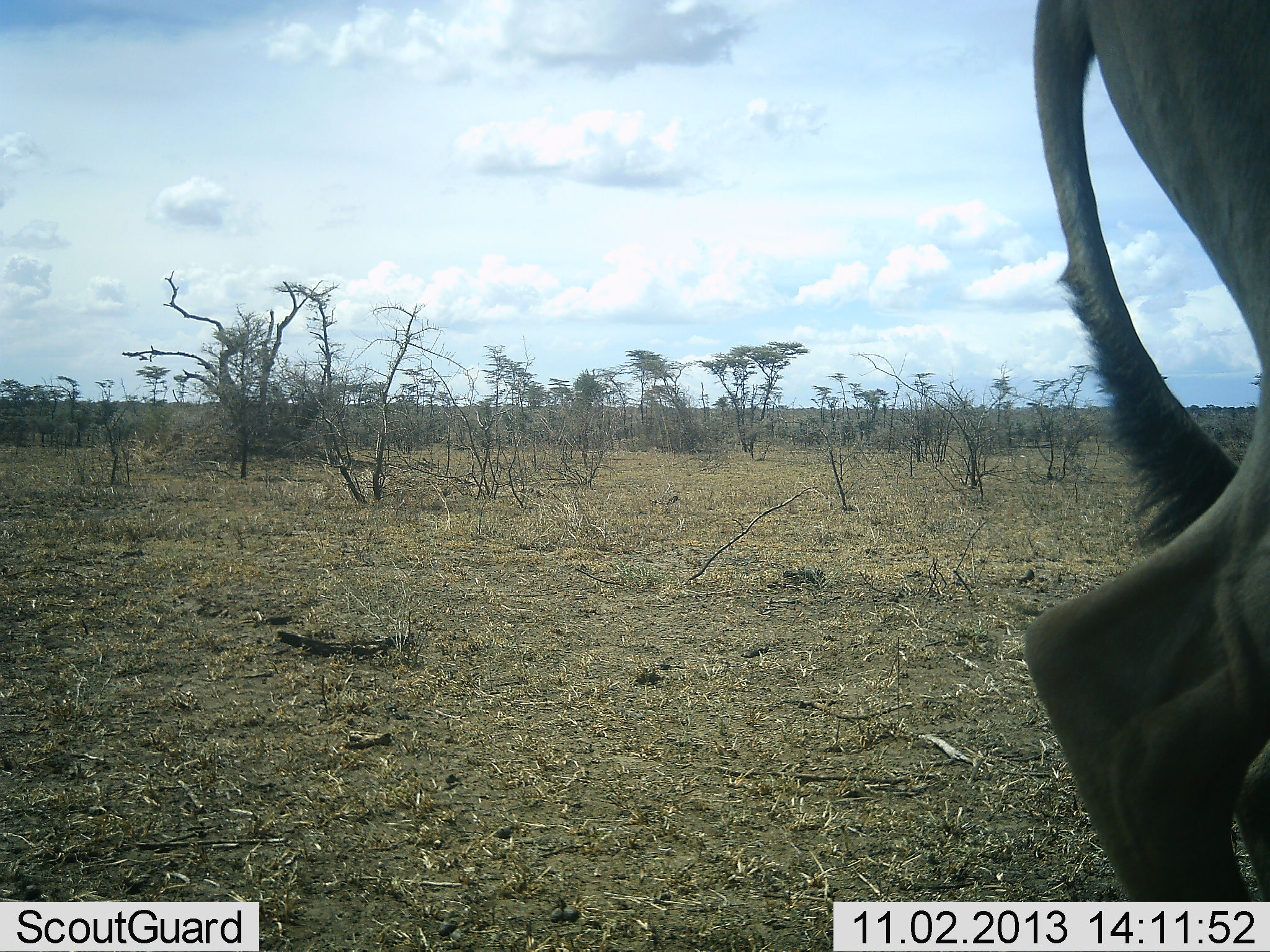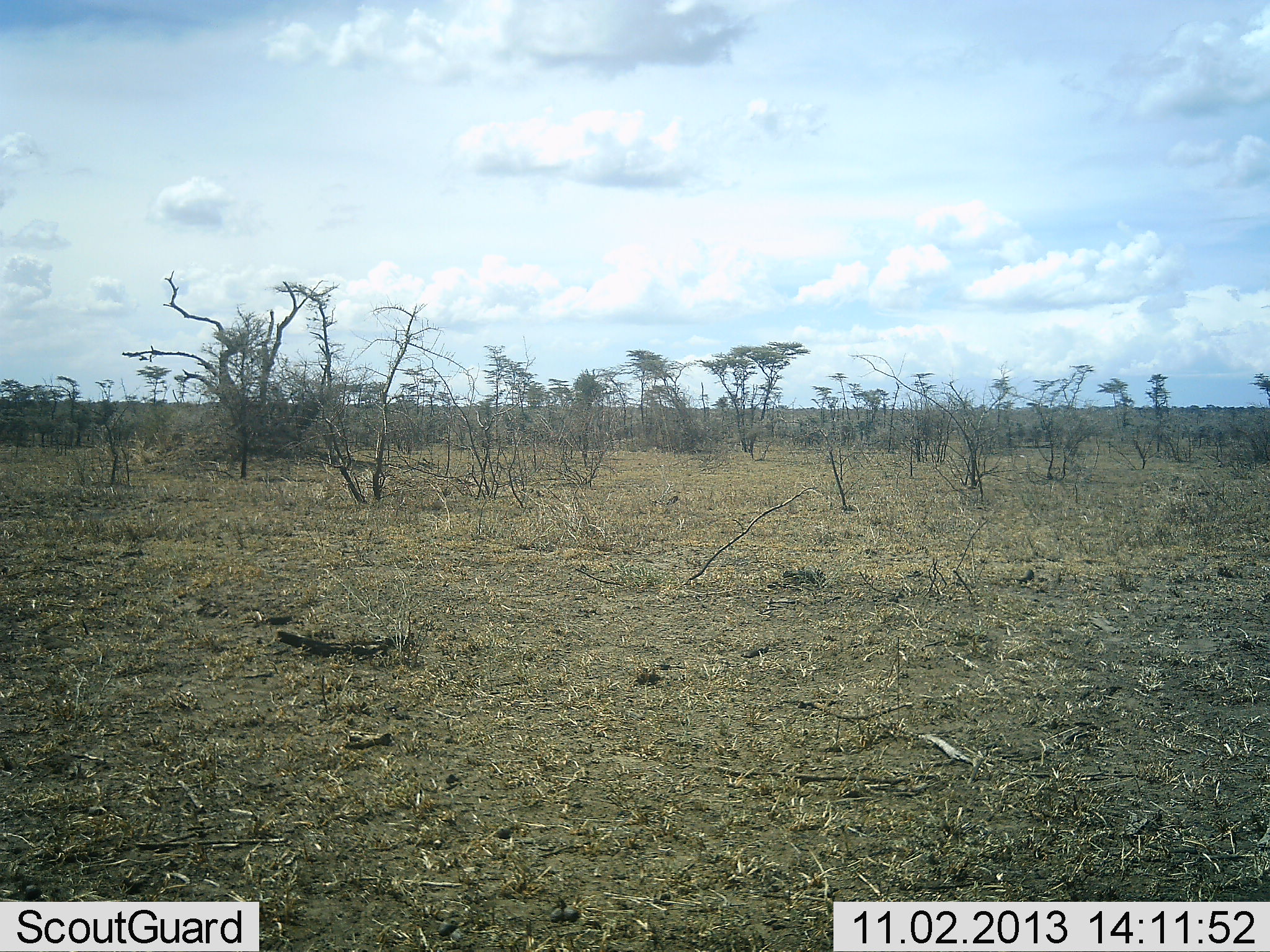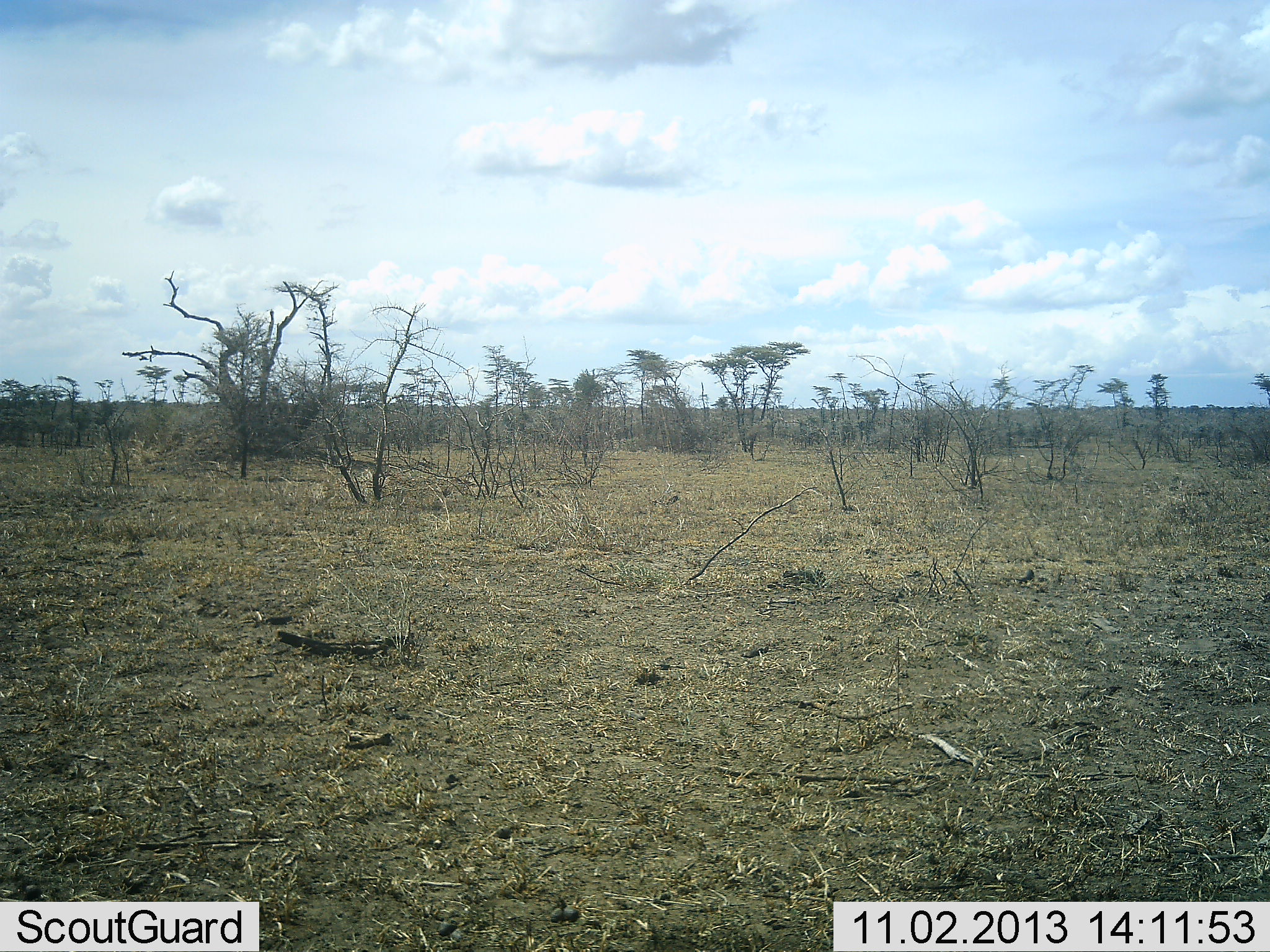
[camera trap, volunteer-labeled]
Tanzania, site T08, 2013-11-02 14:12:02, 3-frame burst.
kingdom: Animalia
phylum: Chordata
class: Mammalia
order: Artiodactyla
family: Bovidae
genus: Alcelaphus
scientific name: Alcelaphus buselaphus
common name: hartebeest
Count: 1.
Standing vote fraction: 50%.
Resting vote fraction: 0%.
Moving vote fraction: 62%.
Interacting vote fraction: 0%.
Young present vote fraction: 0%.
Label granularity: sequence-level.